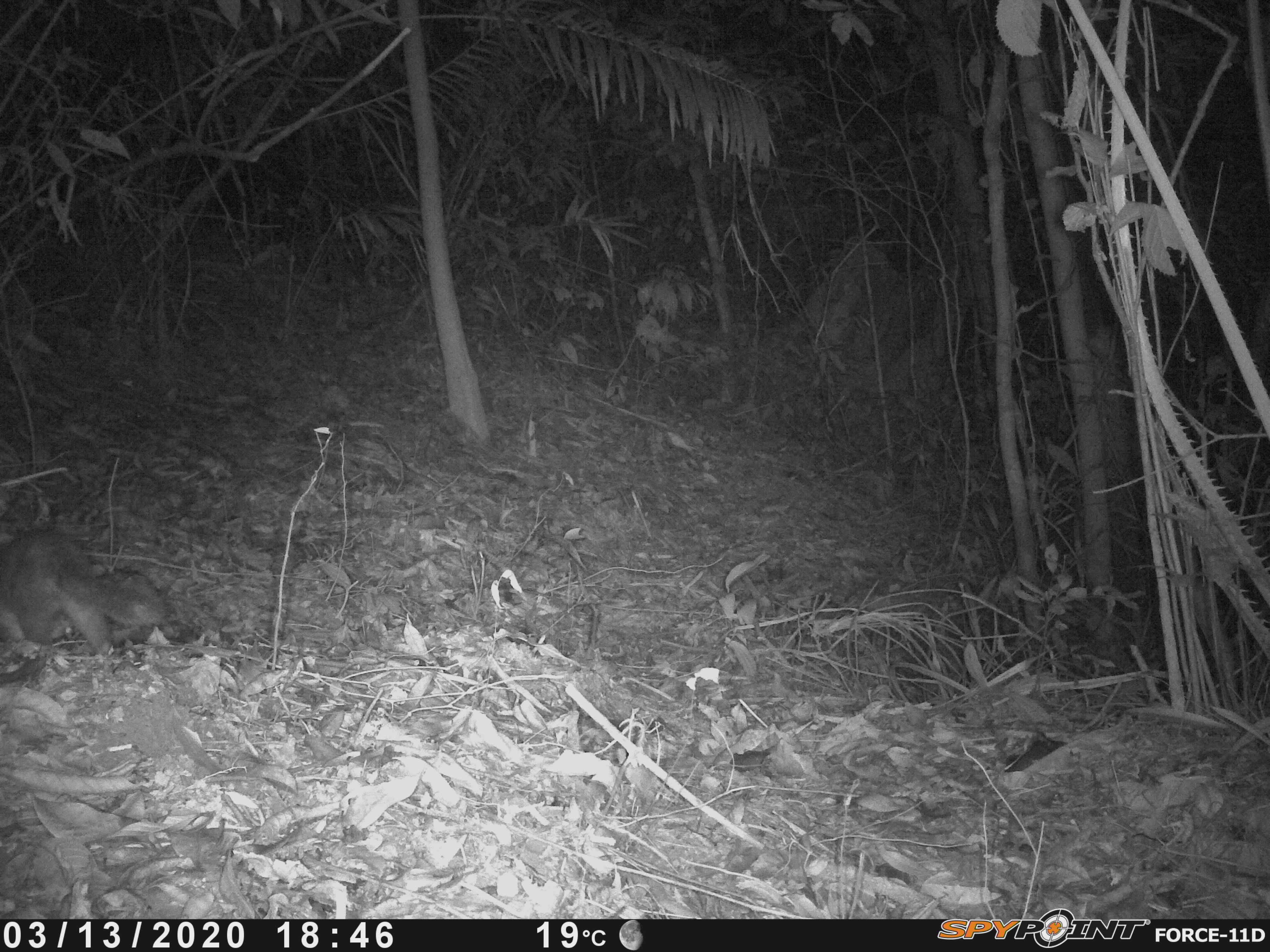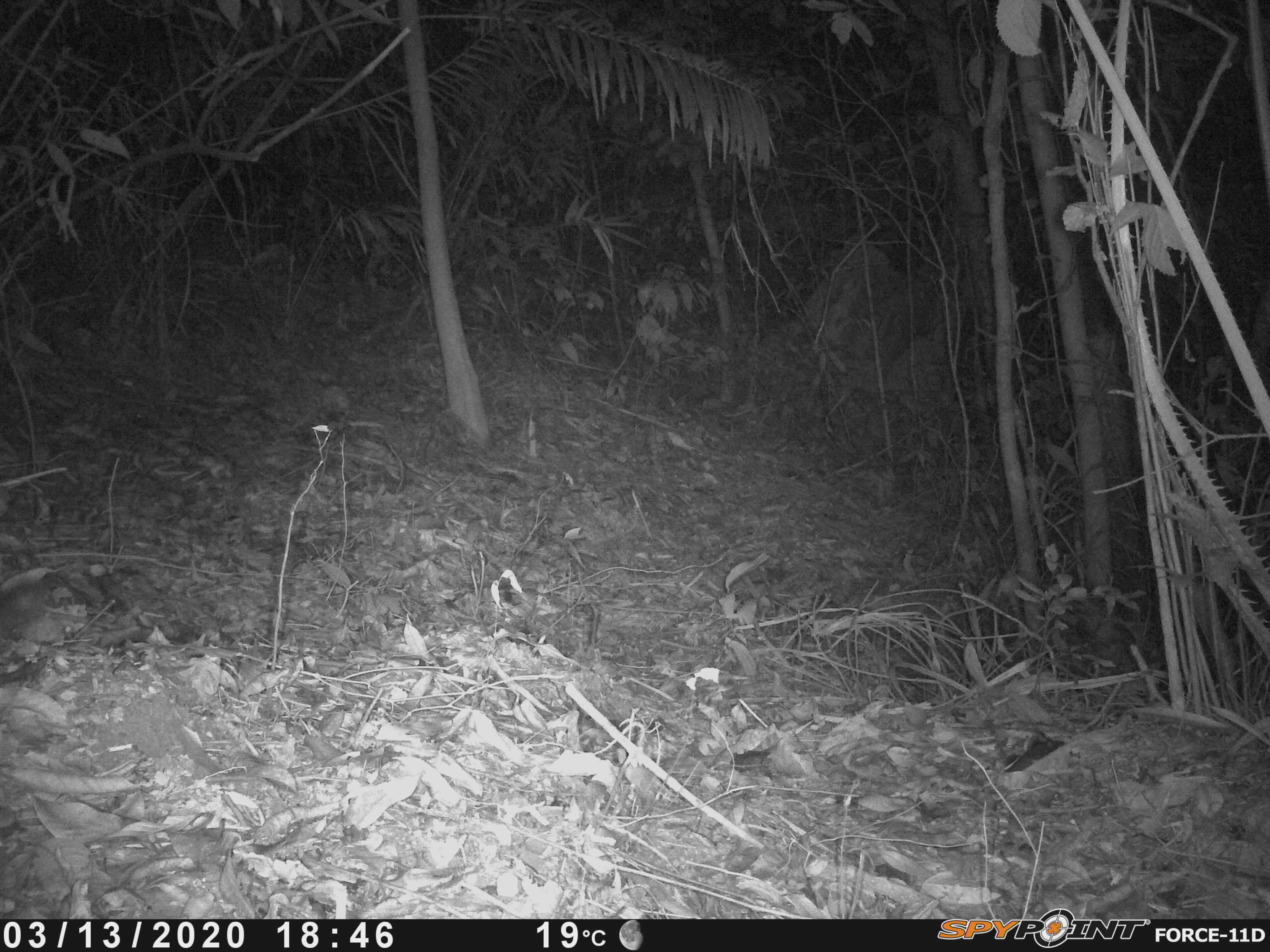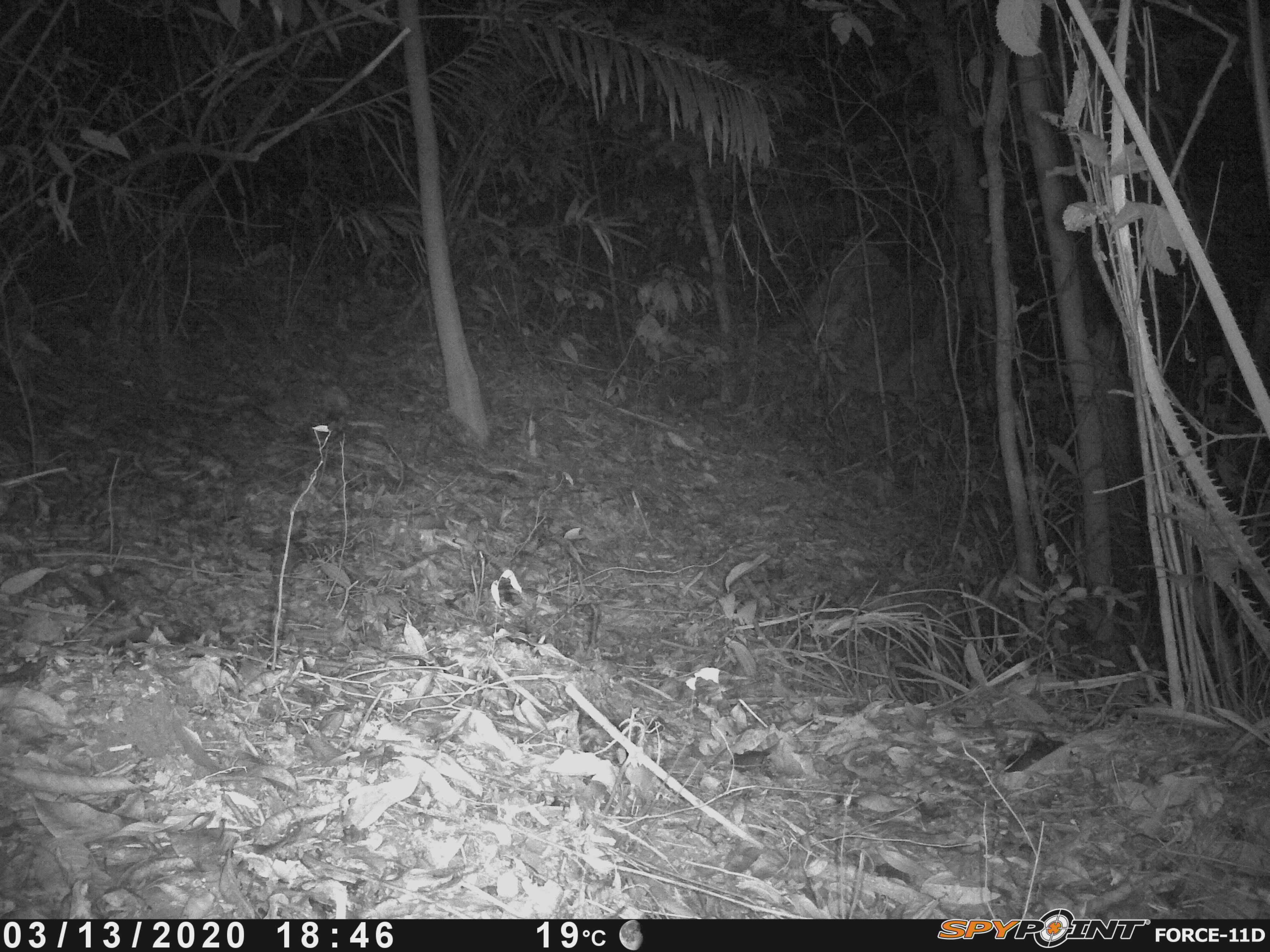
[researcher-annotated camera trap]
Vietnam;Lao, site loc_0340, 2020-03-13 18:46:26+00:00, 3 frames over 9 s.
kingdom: Animalia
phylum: Chordata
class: Mammalia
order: Carnivora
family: Mustelidae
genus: Melogale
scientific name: Melogale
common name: ferret badger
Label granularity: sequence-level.